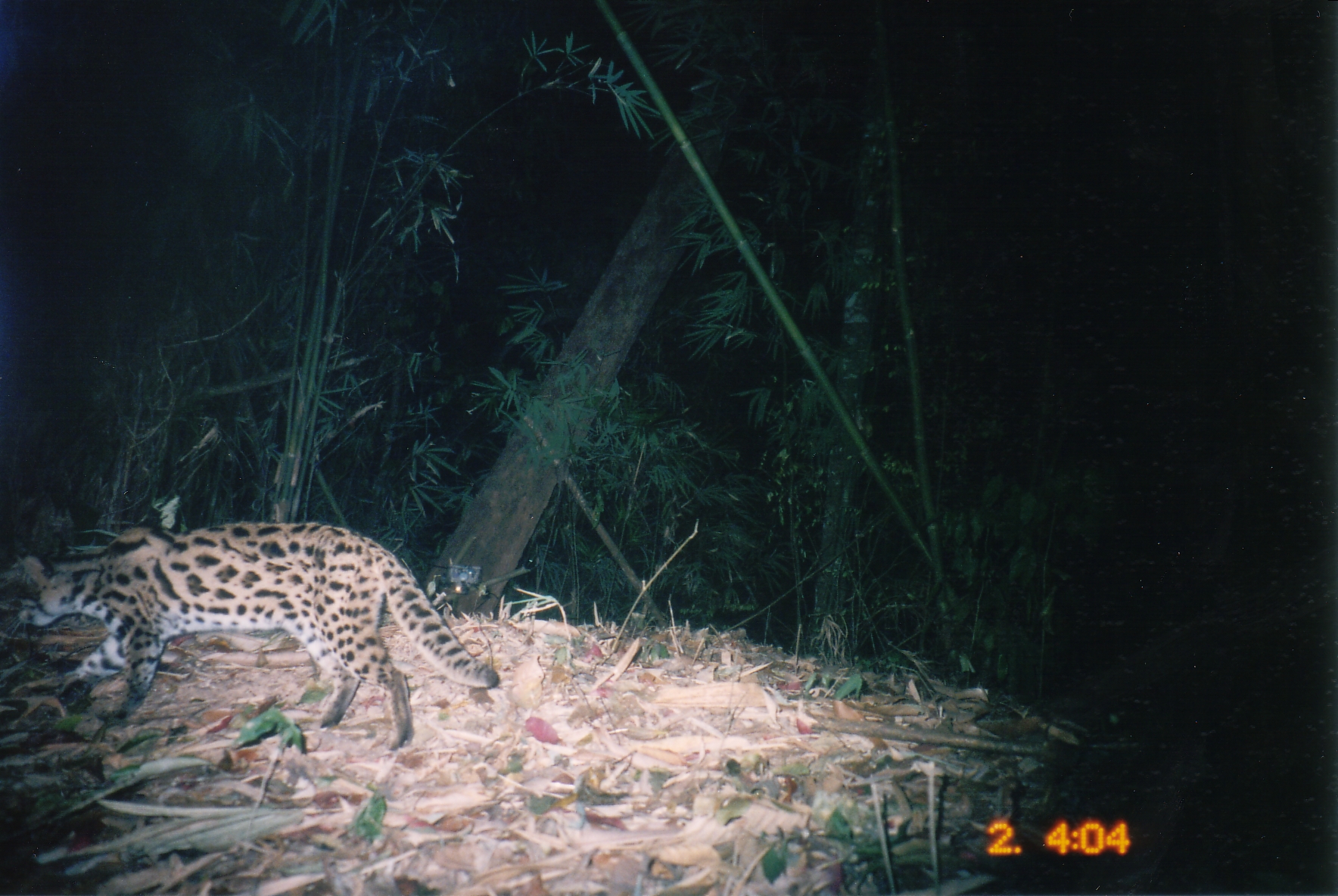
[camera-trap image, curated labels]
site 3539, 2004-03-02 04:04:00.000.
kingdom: Animalia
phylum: Chordata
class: Mammalia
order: Carnivora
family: Felidae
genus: Prionailurus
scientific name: Prionailurus bengalensis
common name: mainland leopard cat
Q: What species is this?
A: Prionailurus bengalensis (mainland leopard cat).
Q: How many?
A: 1.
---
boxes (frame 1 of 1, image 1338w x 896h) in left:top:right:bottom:
prionailurus bengalensis: 8:521:500:751